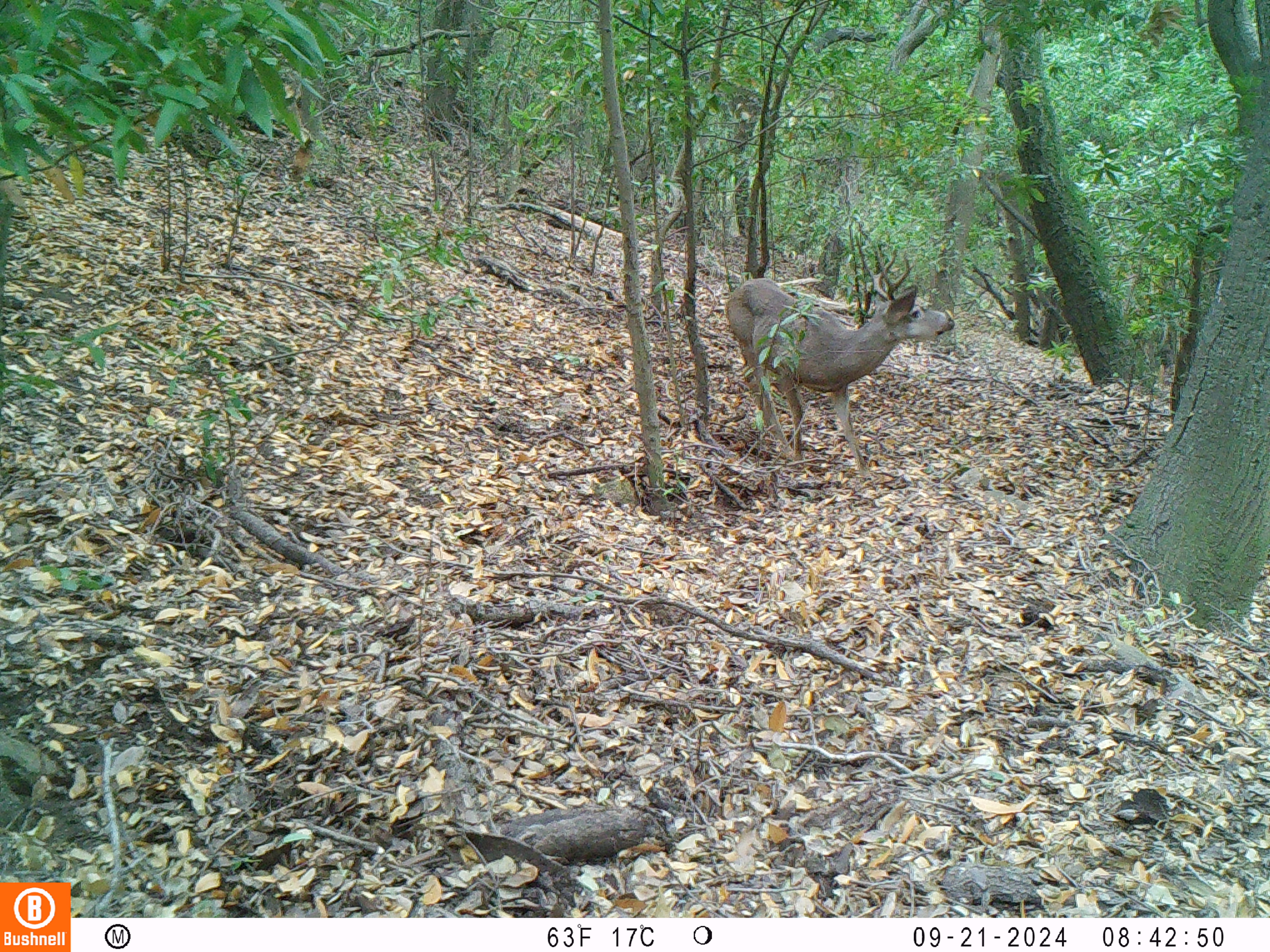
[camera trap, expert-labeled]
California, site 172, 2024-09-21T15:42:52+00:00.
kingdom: Animalia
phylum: Chordata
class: Mammalia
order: Artiodactyla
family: Cervidae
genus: Odocoileus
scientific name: Odocoileus hemionus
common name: mule deer